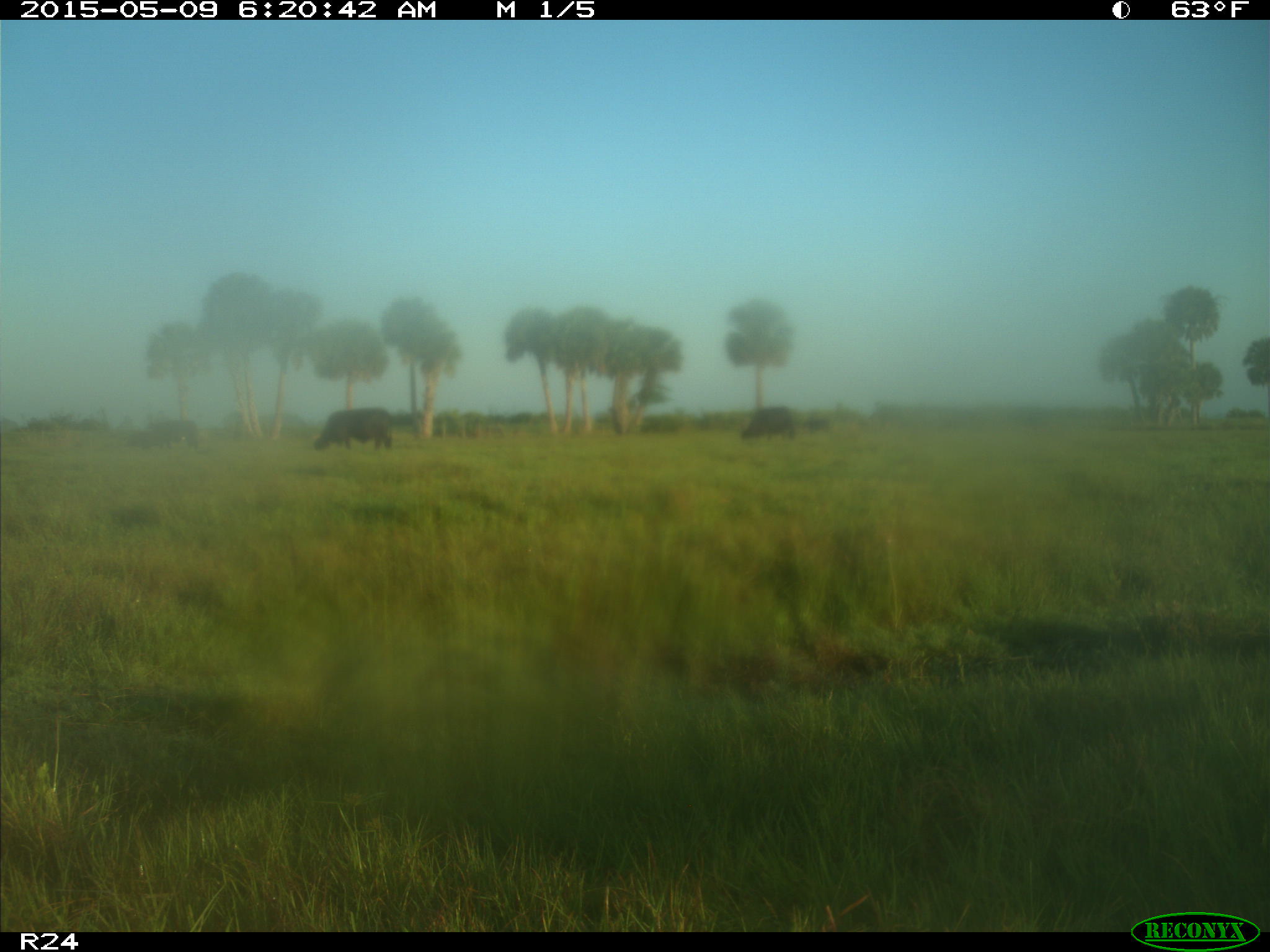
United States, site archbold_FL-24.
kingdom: Animalia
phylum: Chordata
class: Mammalia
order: Artiodactyla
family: Bovidae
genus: Bos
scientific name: Bos taurus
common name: domestic cow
Bos taurus (domestic cow).